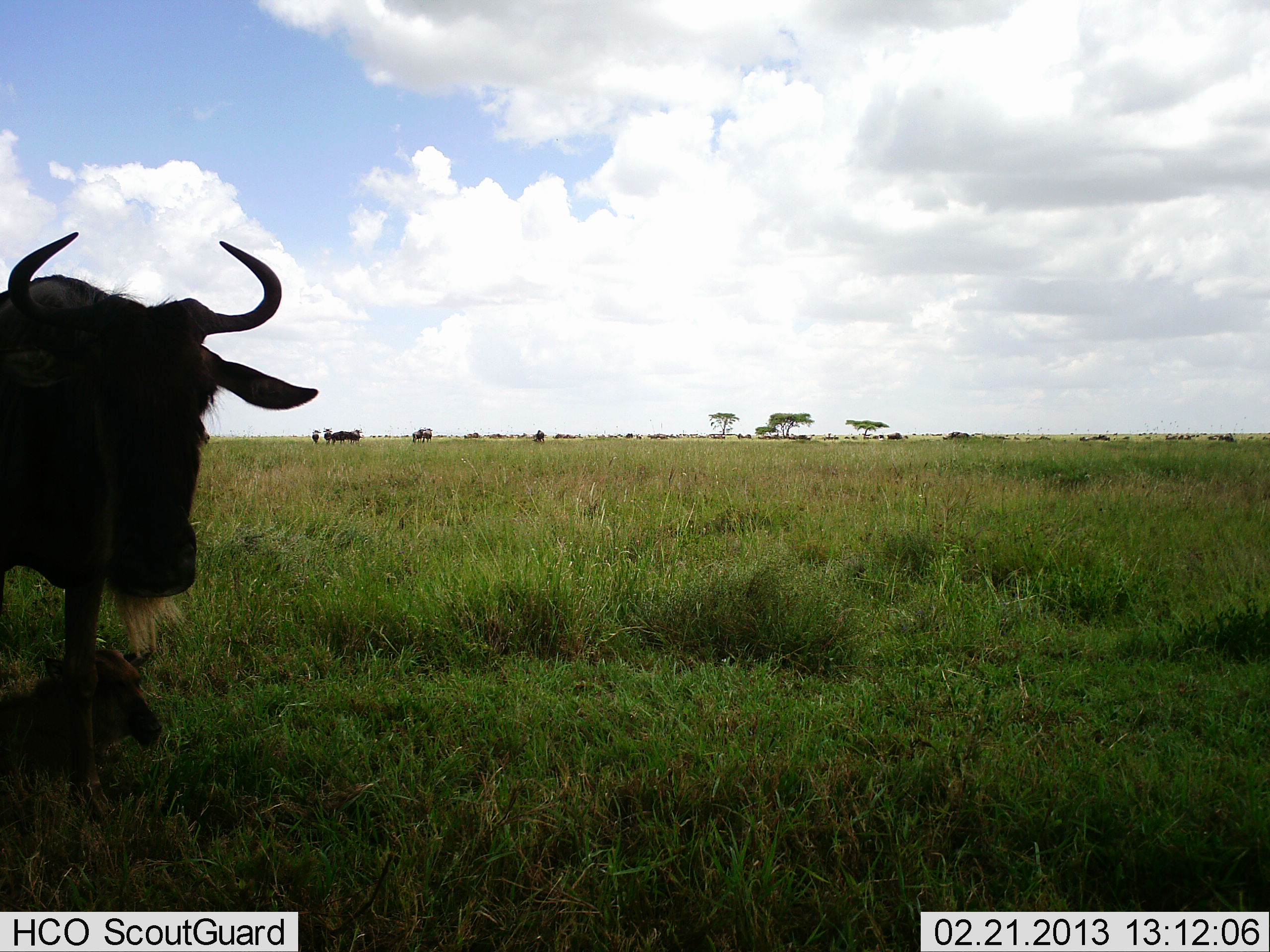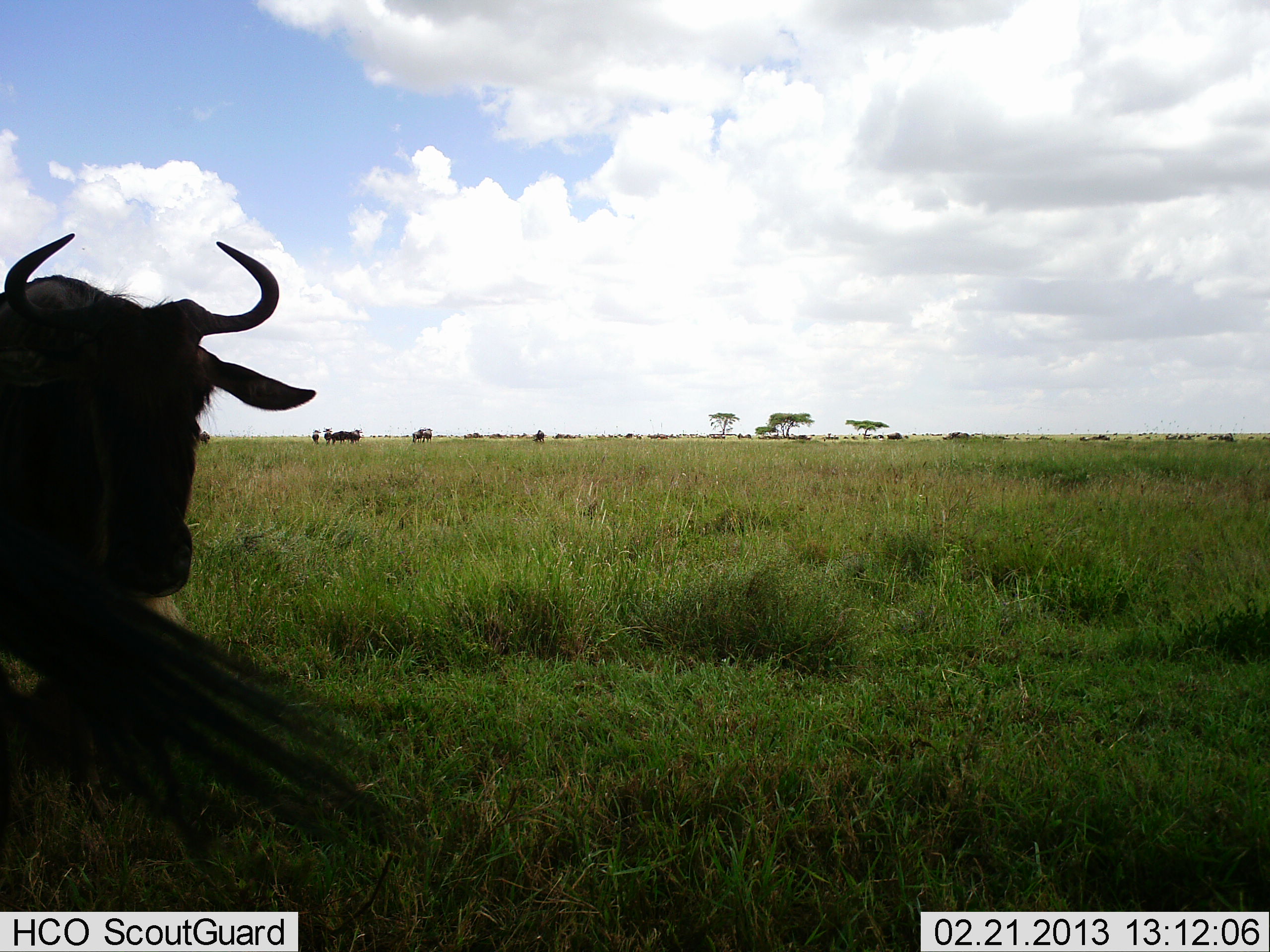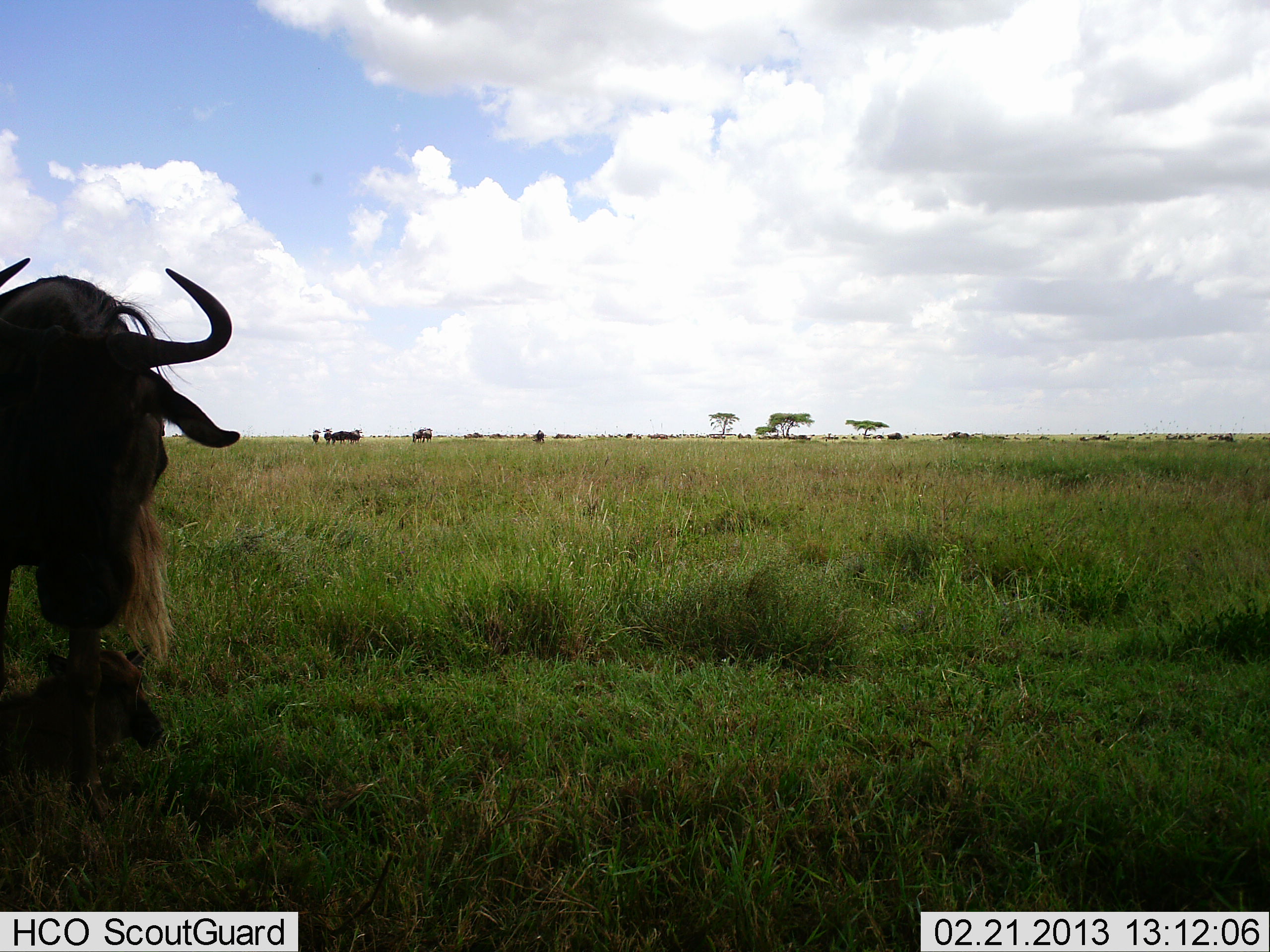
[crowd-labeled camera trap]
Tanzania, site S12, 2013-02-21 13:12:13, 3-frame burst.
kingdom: Animalia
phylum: Chordata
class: Mammalia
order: Artiodactyla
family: Bovidae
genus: Connochaetes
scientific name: Connochaetes taurinus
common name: blue wildebeest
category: wildebeest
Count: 2.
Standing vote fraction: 83%.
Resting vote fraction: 30%.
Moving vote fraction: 22%.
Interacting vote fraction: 0%.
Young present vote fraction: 43%.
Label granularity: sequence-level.